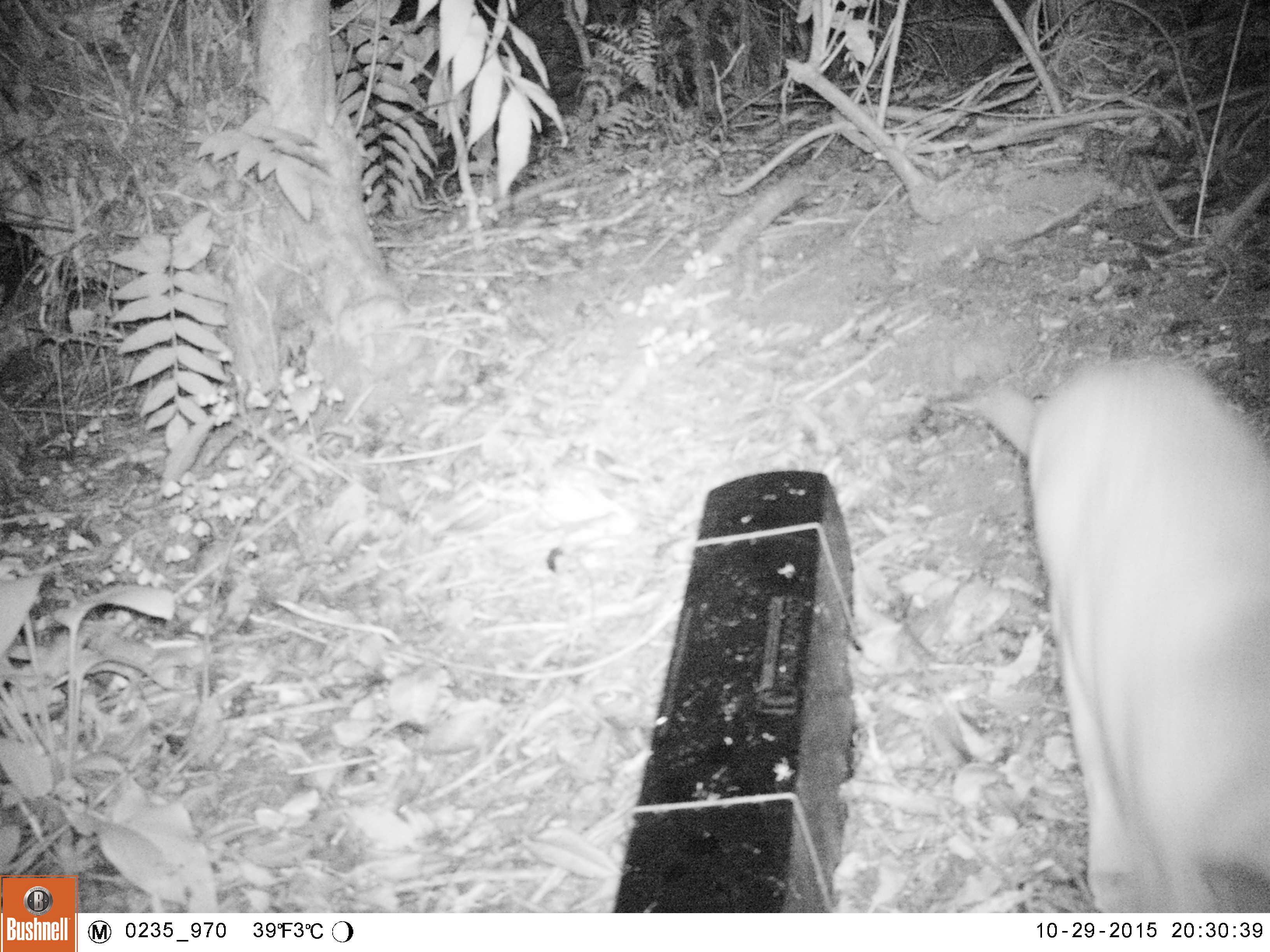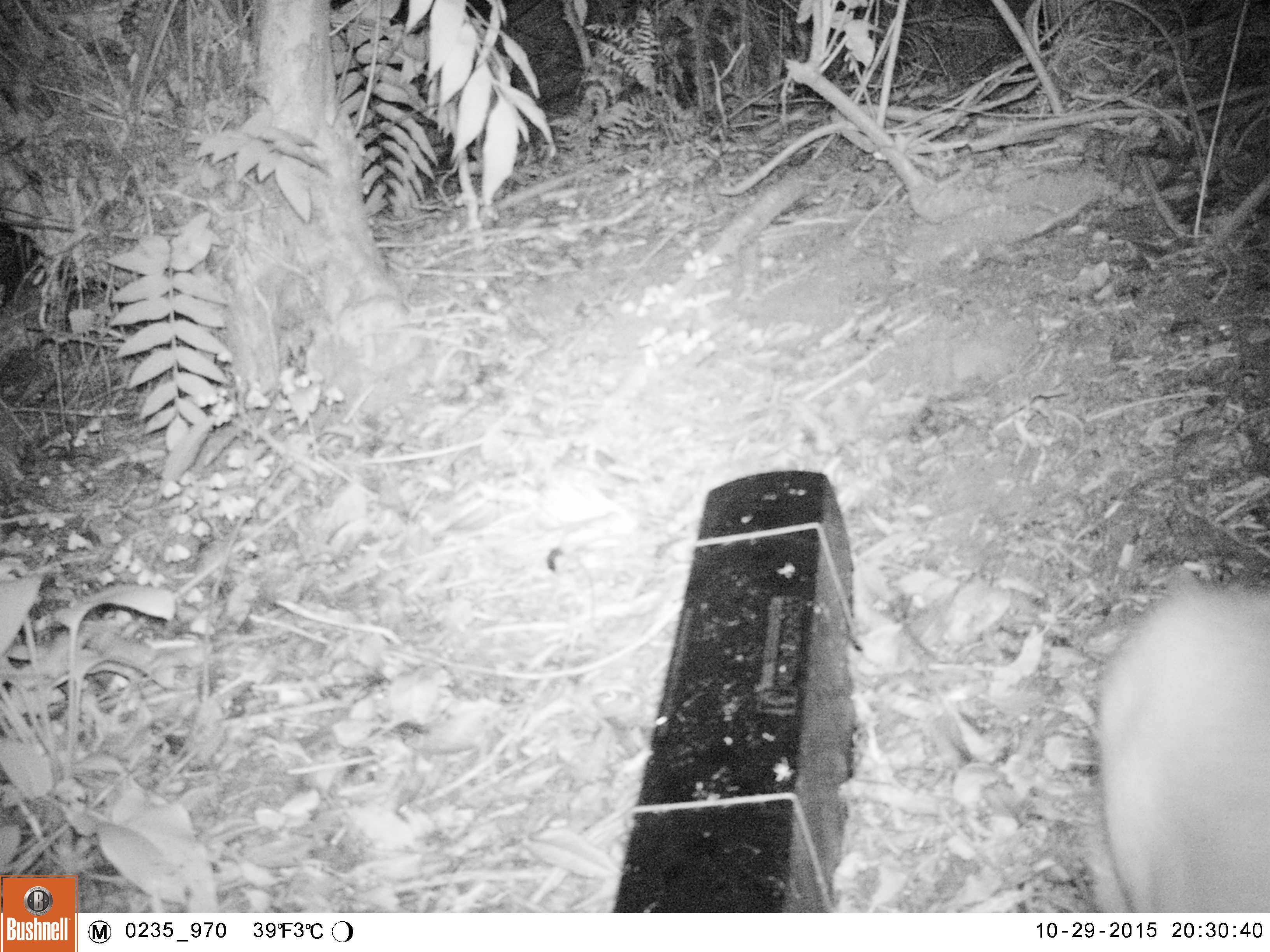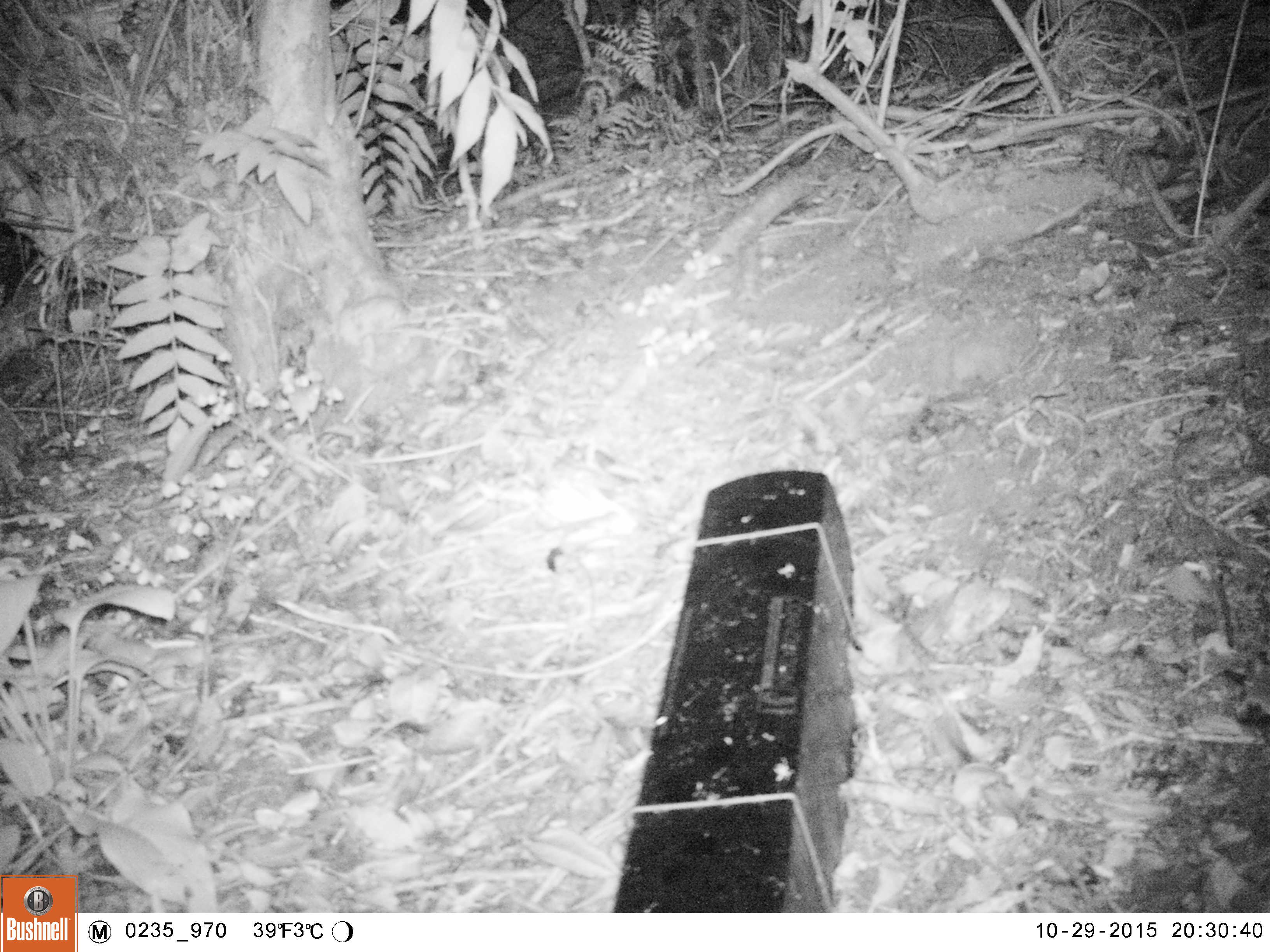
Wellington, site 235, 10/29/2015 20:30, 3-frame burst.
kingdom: Animalia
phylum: Chordata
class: Mammalia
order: Carnivora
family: Felidae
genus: Felis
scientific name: Felis catus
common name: cat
Cat (Felis catus).